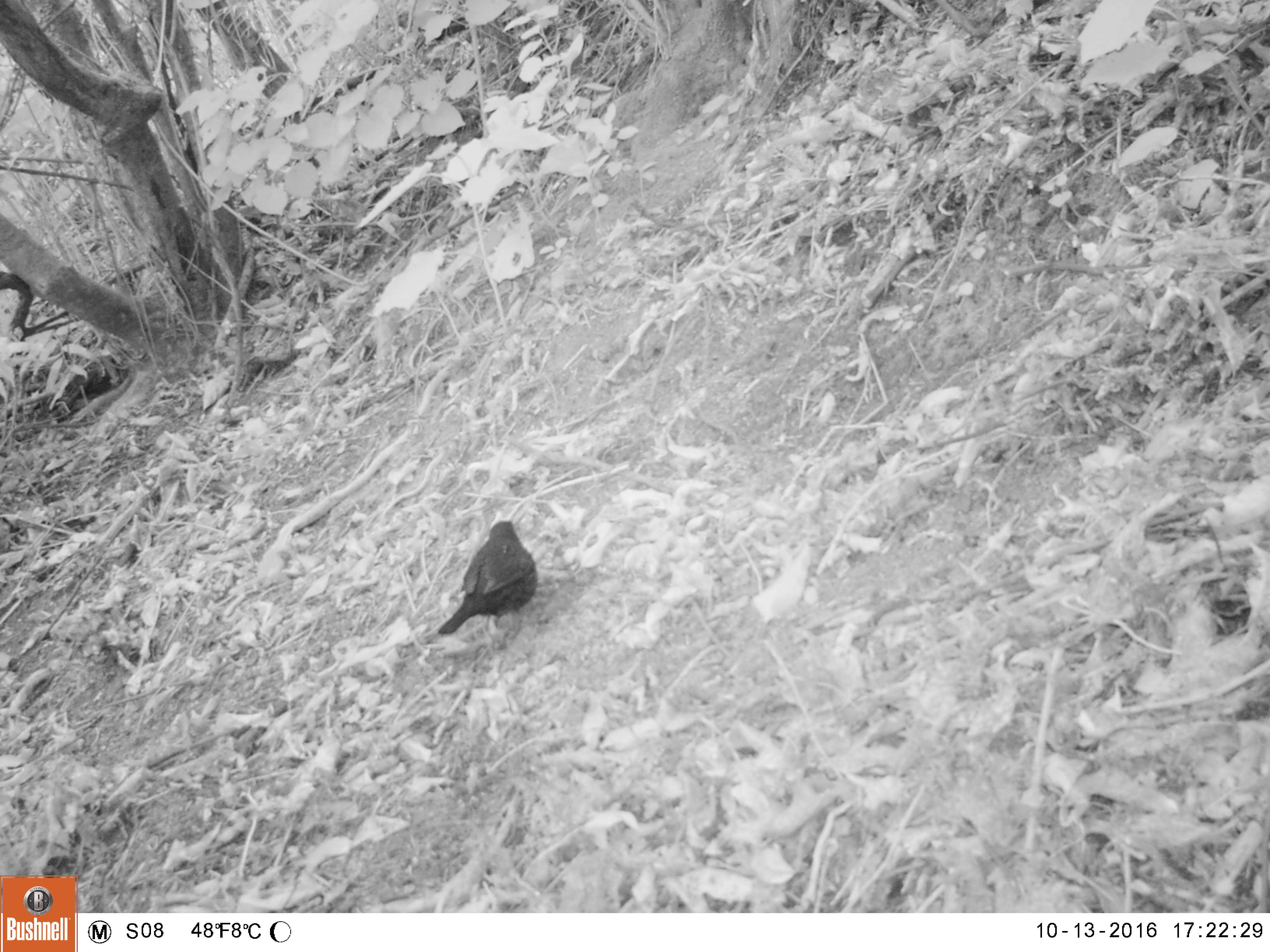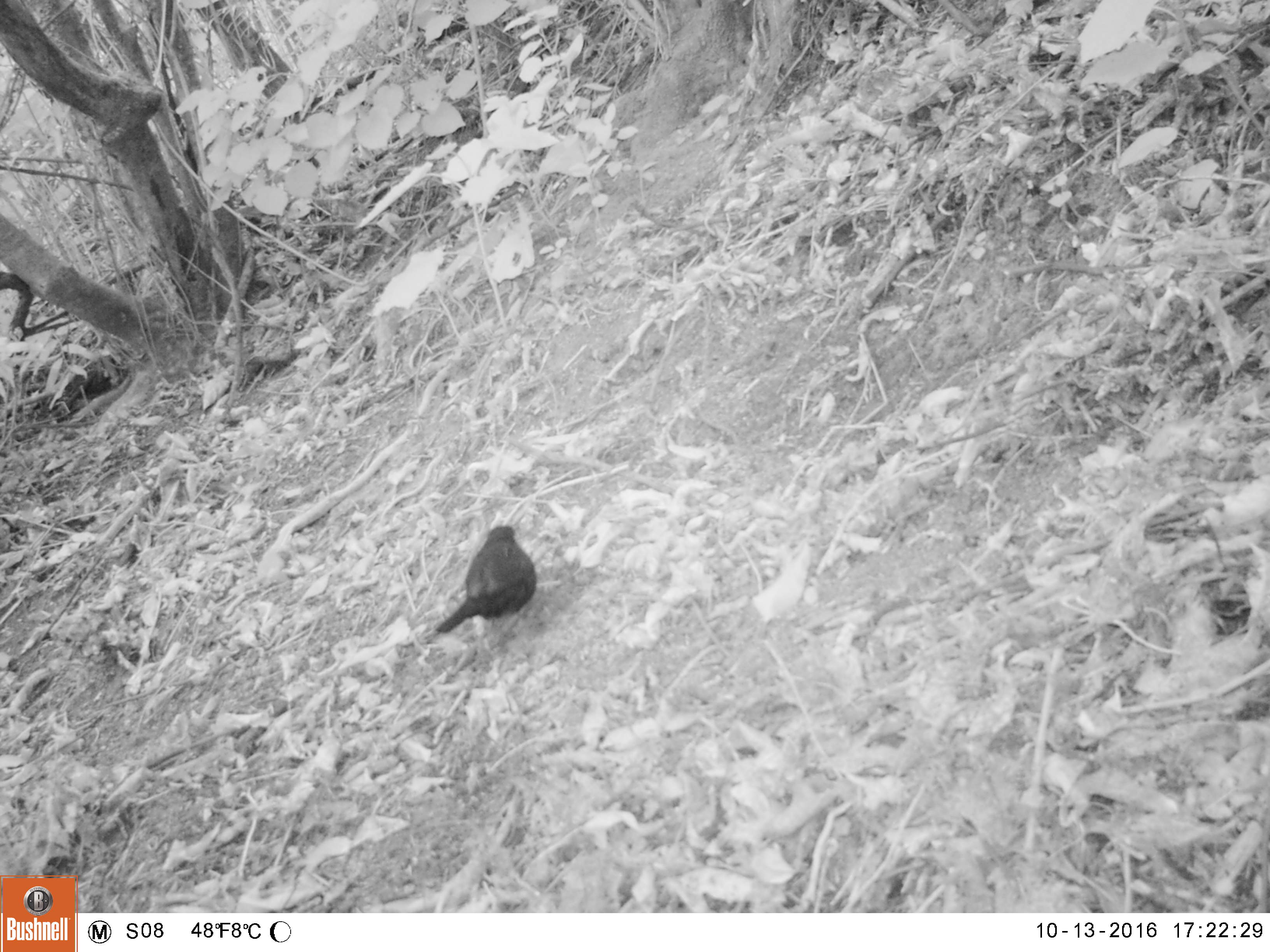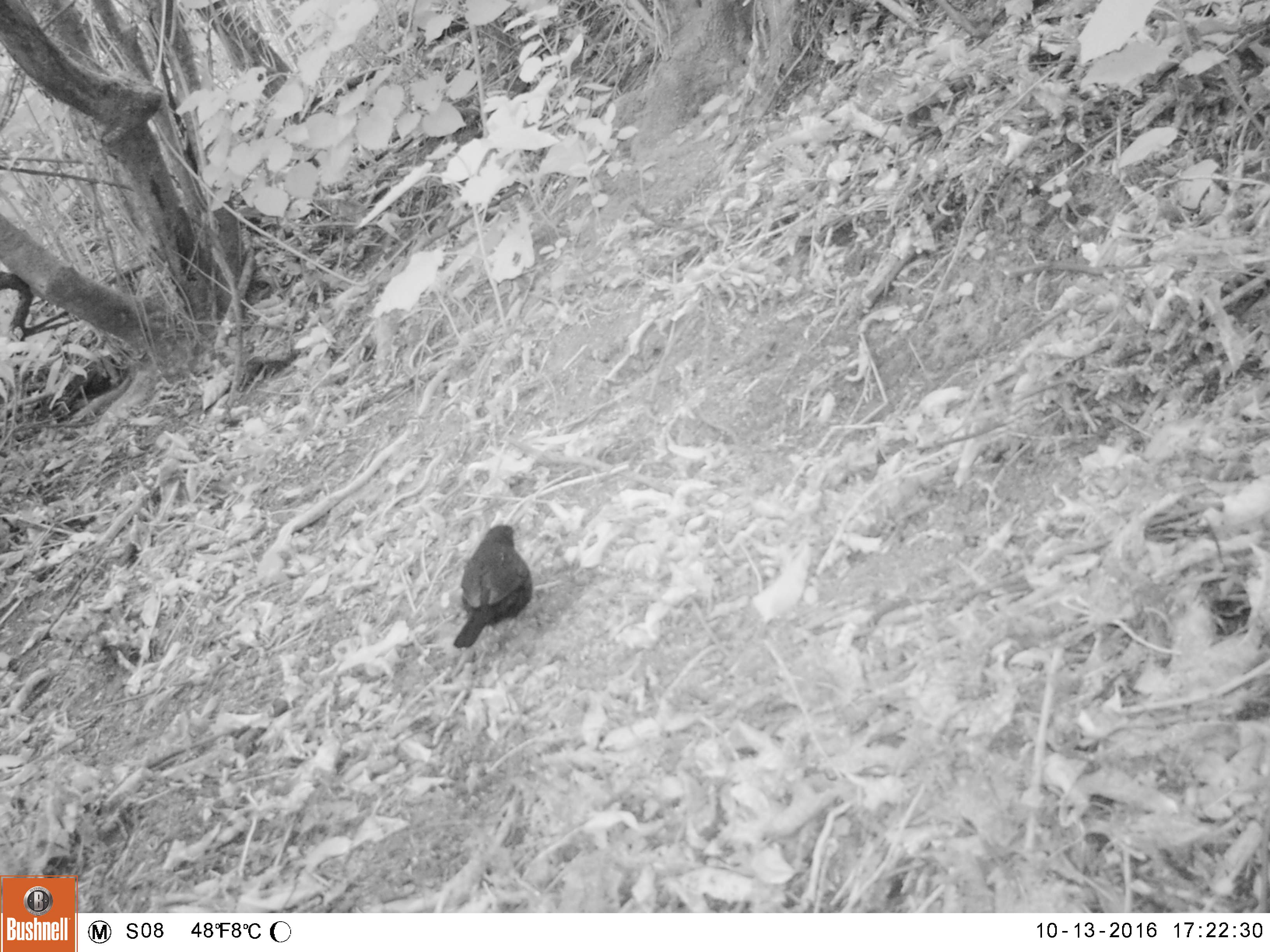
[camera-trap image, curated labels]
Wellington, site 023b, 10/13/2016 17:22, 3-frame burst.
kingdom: Animalia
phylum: Chordata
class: Aves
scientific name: Aves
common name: bird